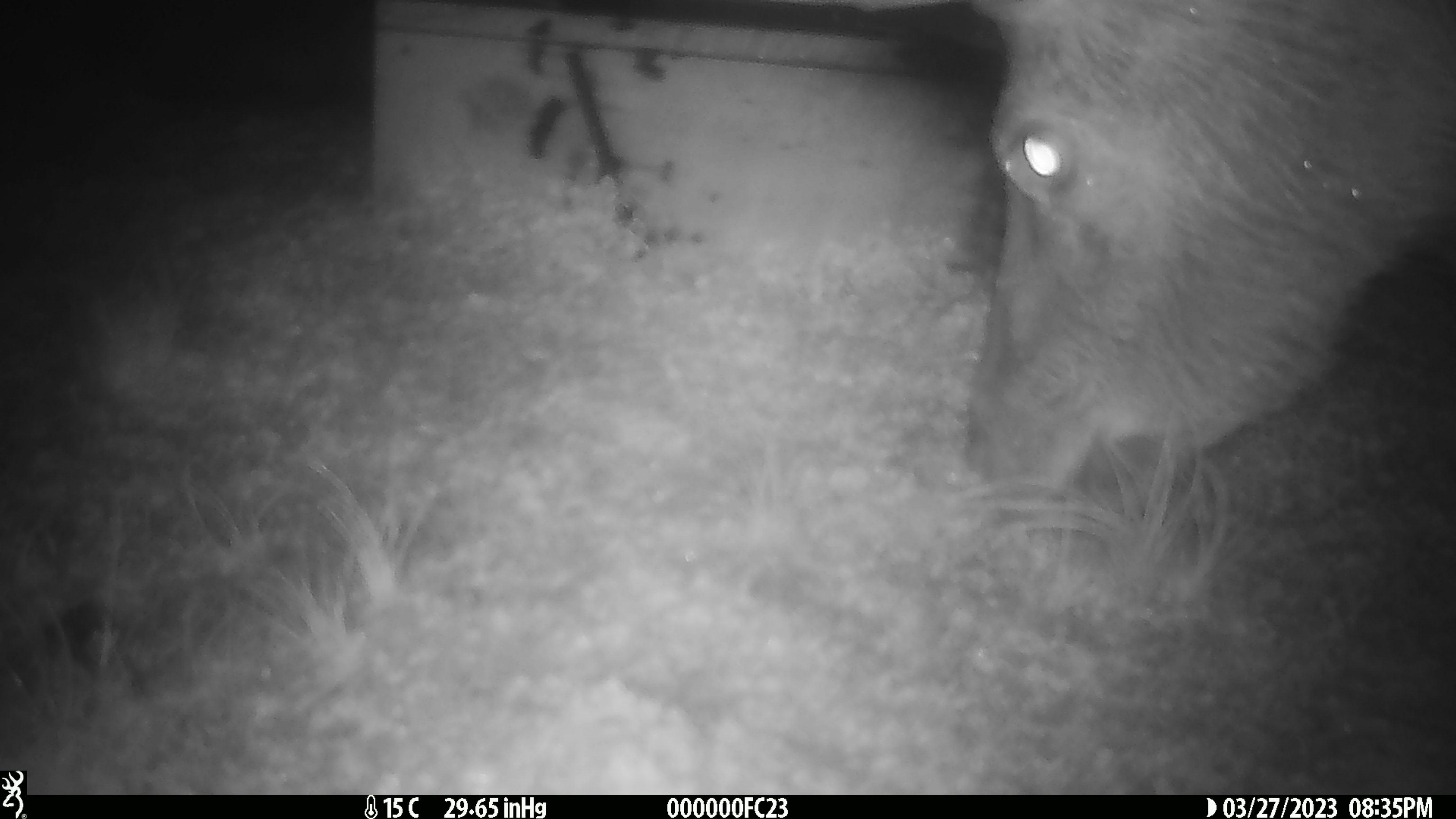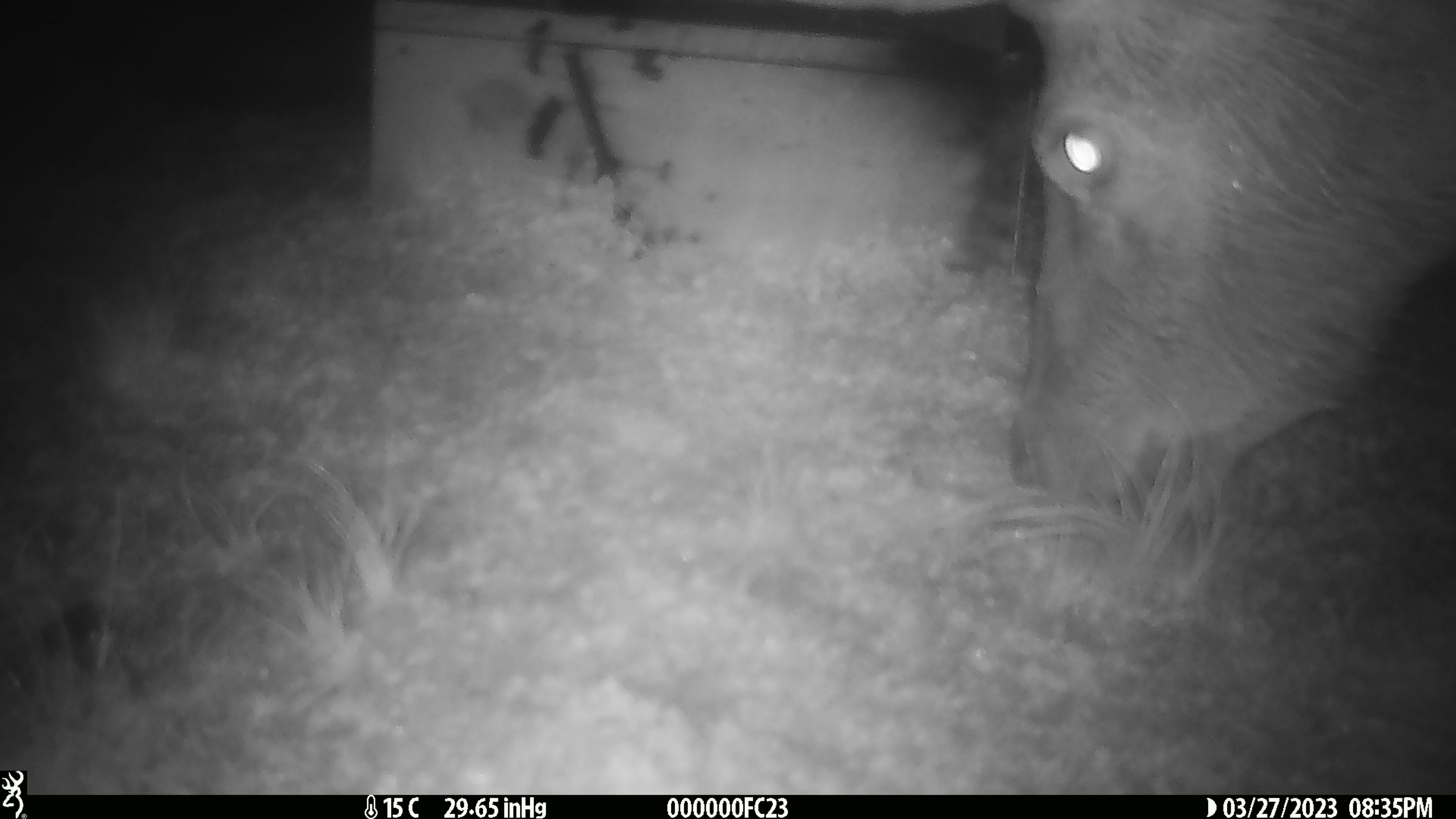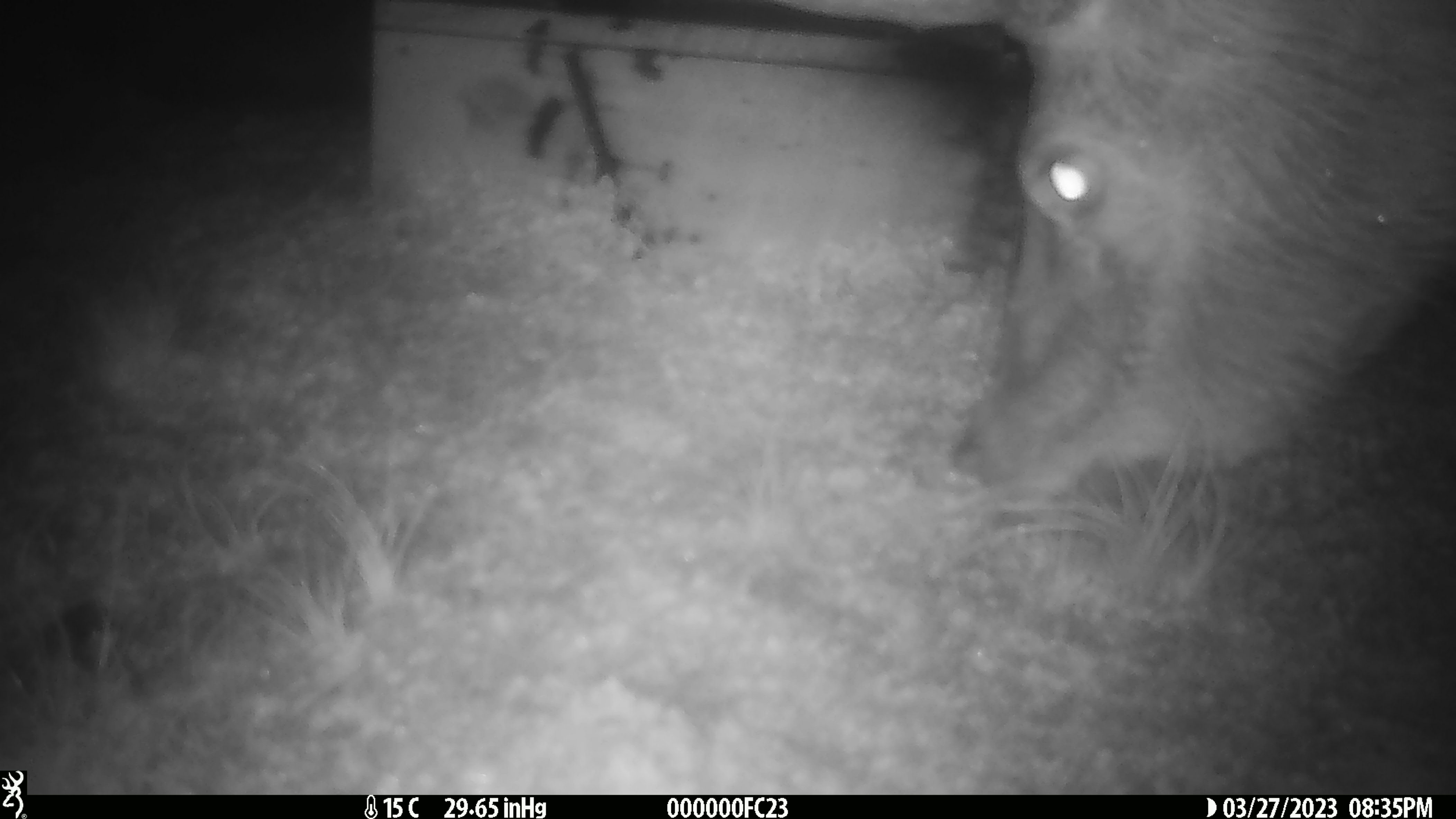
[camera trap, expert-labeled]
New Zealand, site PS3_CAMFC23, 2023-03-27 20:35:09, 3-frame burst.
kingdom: Animalia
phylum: Chordata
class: Mammalia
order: Artiodactyla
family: Cervidae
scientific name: Cervidae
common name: deer